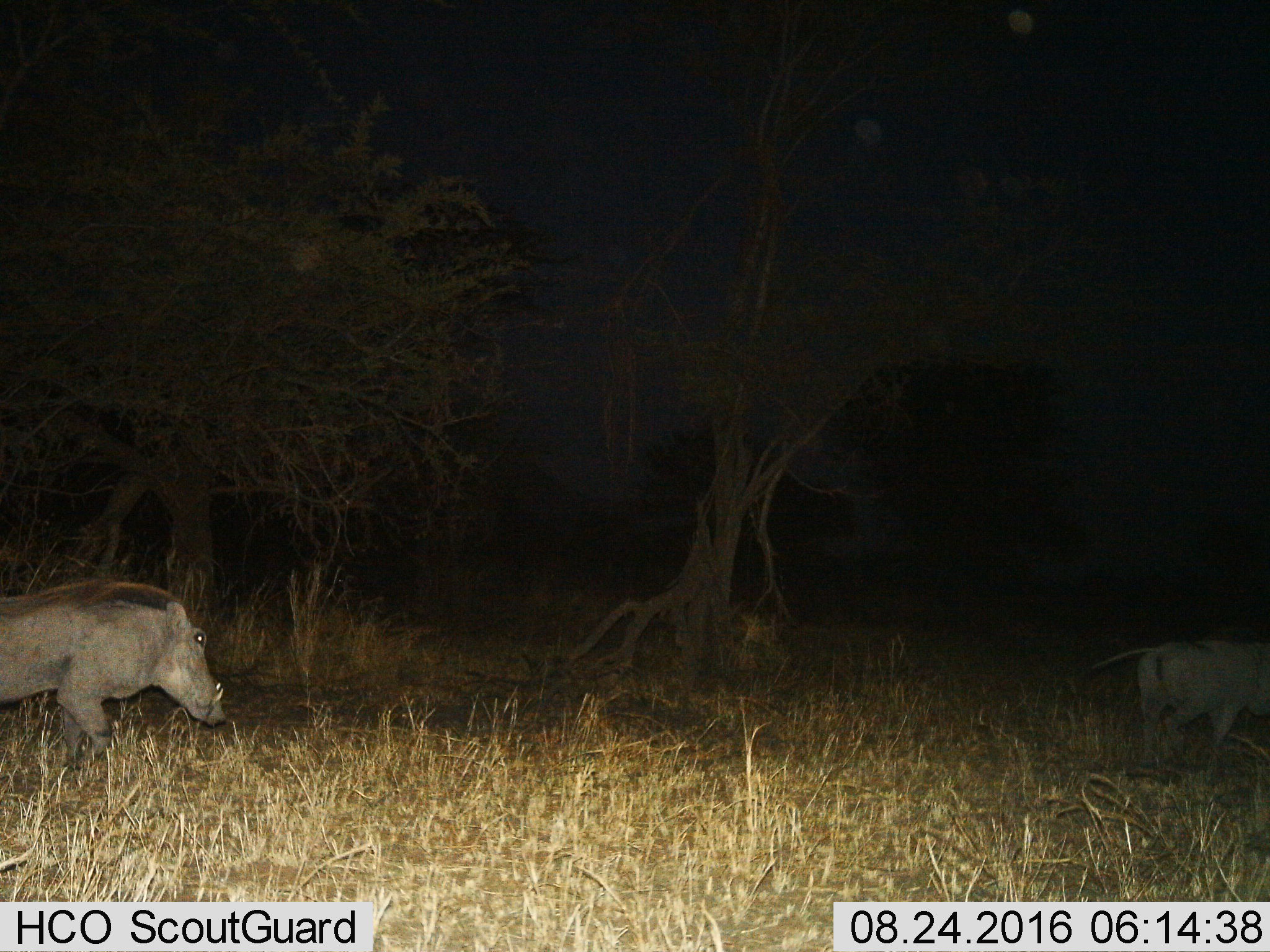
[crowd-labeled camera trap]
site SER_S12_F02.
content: unidentified animal